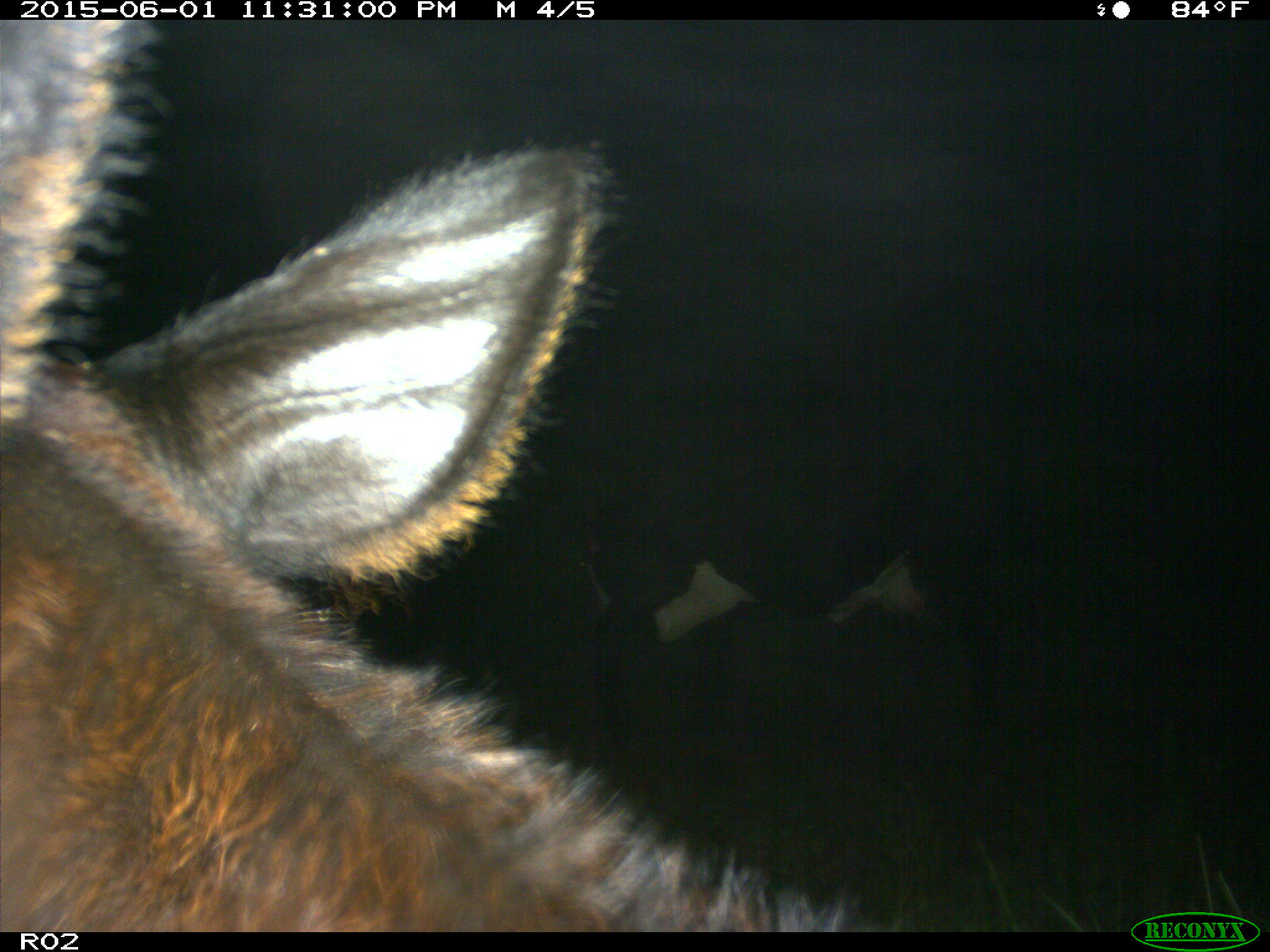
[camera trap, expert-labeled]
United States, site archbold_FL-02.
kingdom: Animalia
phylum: Chordata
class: Mammalia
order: Artiodactyla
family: Bovidae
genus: Bos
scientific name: Bos taurus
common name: domestic cow